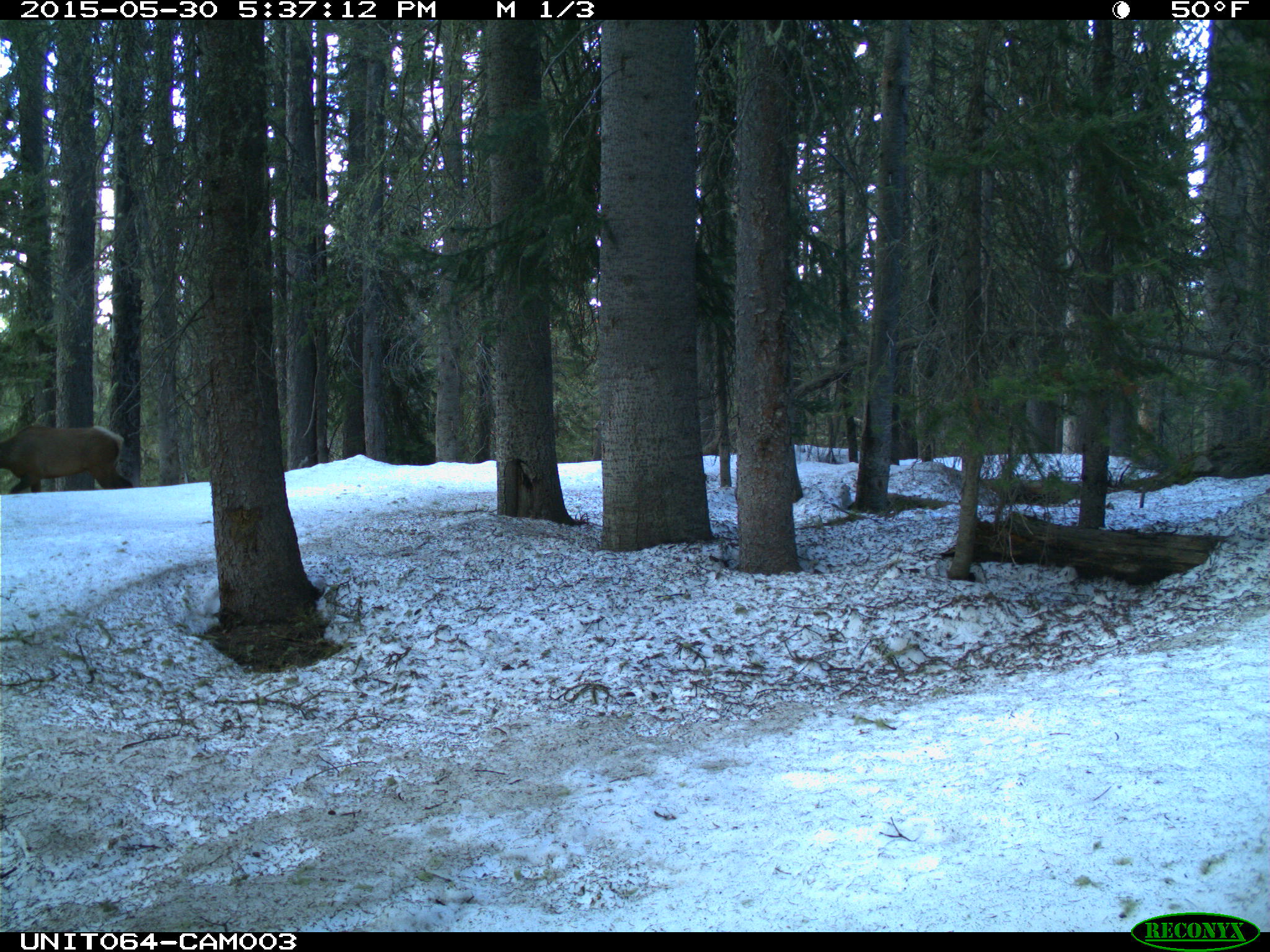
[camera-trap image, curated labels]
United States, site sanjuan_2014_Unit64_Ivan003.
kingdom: Animalia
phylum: Chordata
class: Mammalia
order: Artiodactyla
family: Cervidae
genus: Cervus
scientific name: Cervus elaphus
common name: red deer